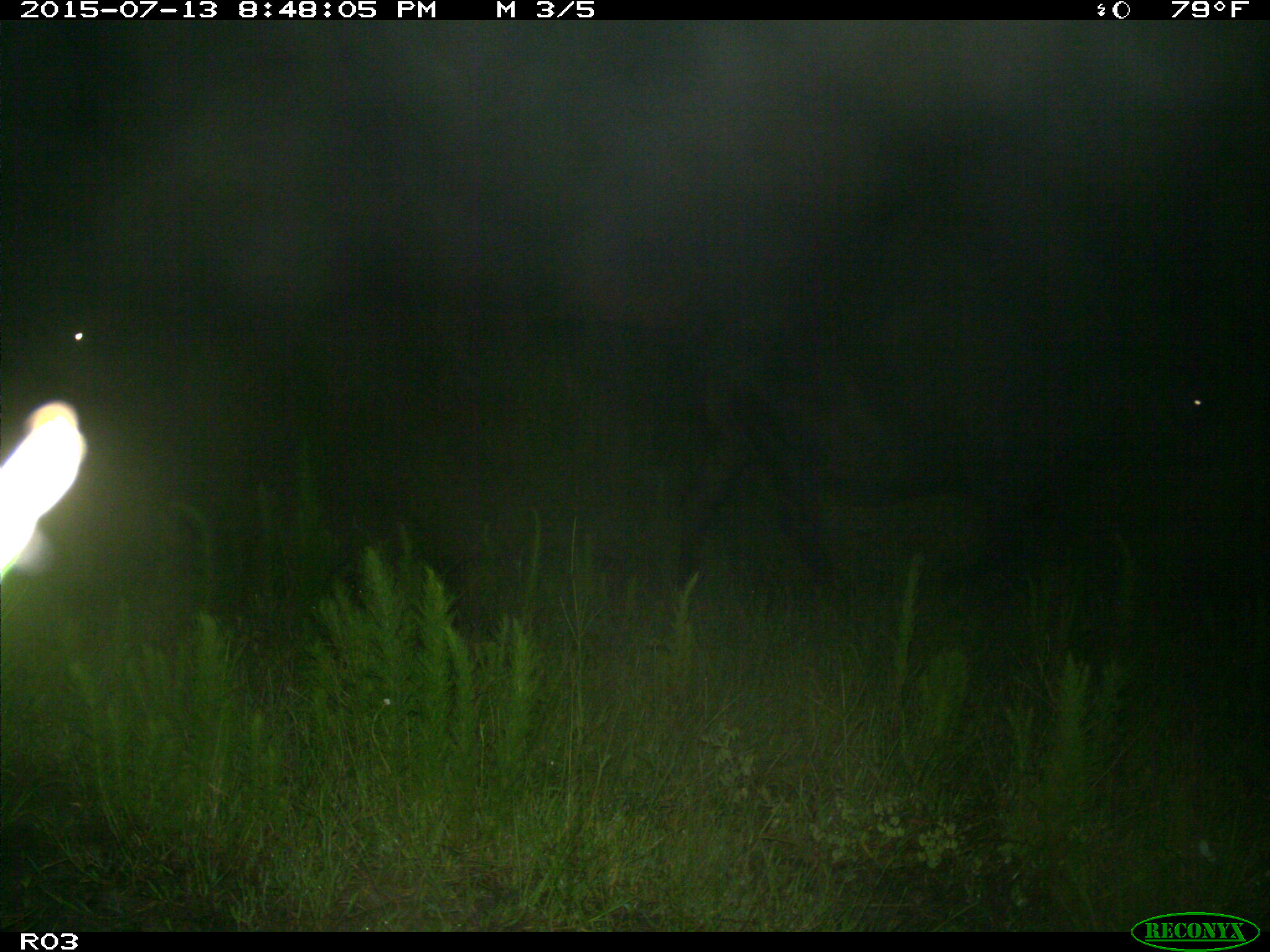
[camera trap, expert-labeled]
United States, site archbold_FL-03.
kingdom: Animalia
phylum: Chordata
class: Mammalia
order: Artiodactyla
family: Bovidae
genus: Bos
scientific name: Bos taurus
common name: domestic cow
Bos taurus (domestic cow).